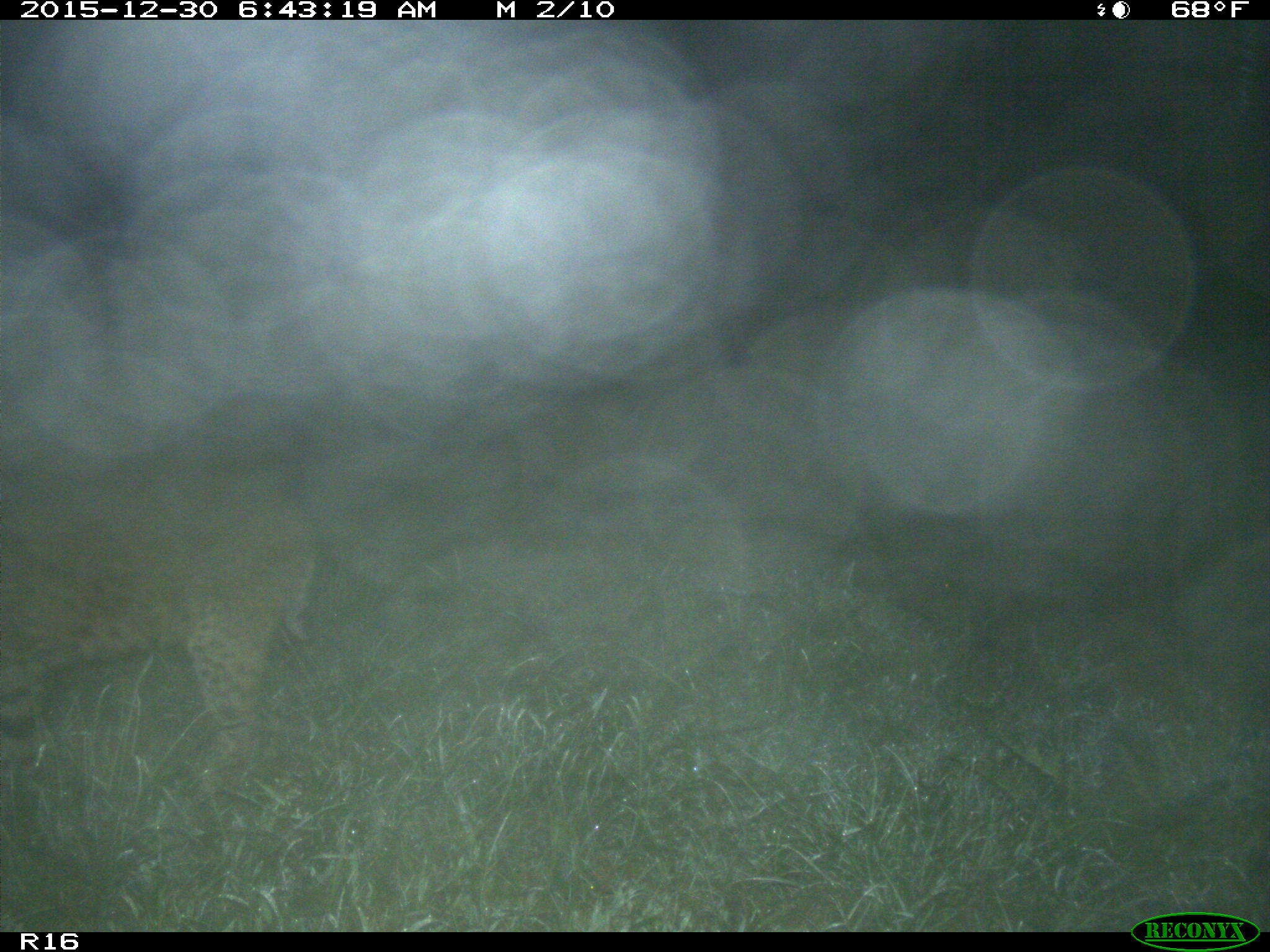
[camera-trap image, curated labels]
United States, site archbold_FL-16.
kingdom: Animalia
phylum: Chordata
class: Mammalia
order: Carnivora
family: Felidae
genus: Lynx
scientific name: Lynx rufus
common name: bobcat